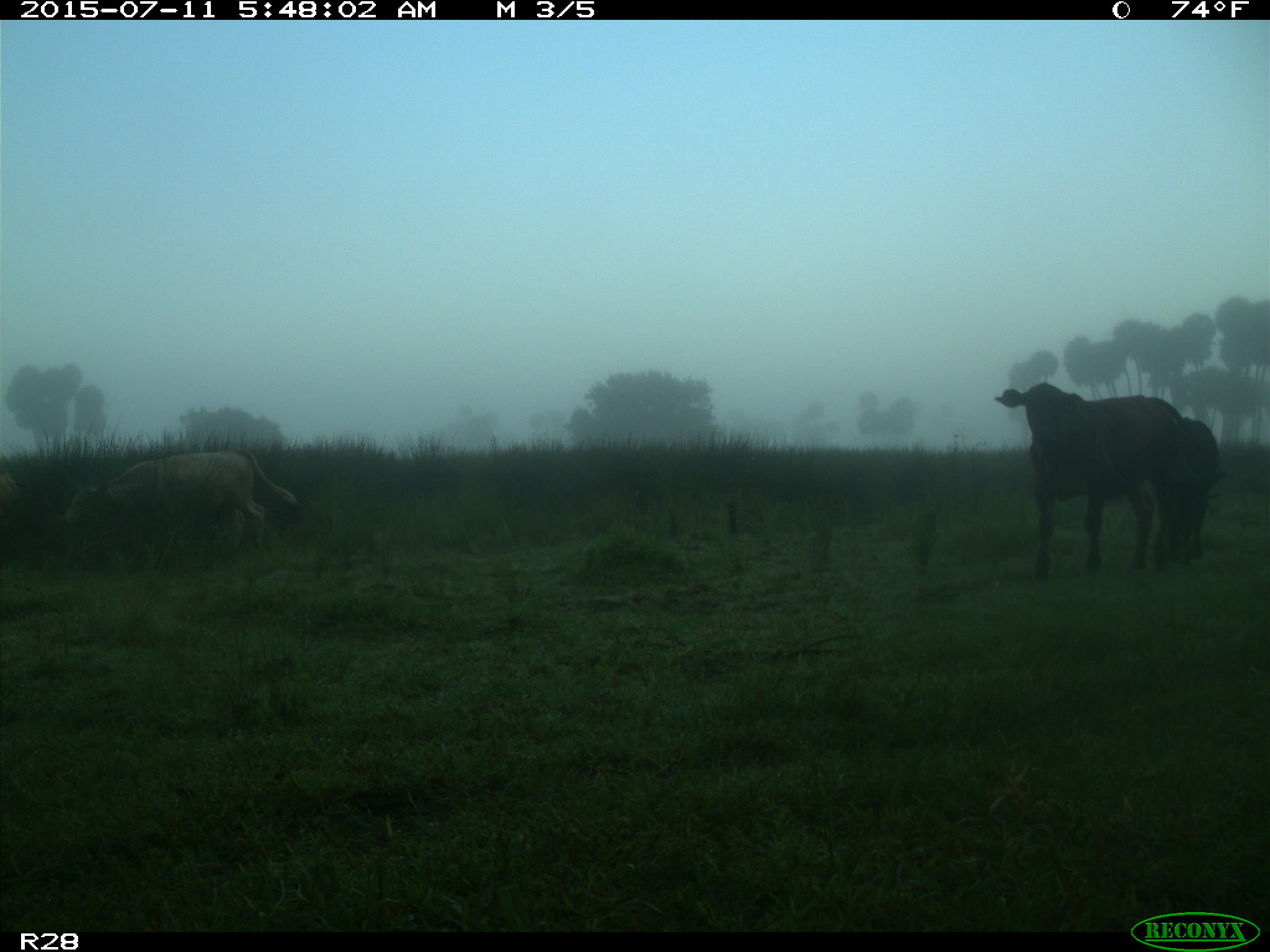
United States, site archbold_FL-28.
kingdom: Animalia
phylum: Chordata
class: Mammalia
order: Artiodactyla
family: Bovidae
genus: Bos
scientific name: Bos taurus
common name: domestic cow